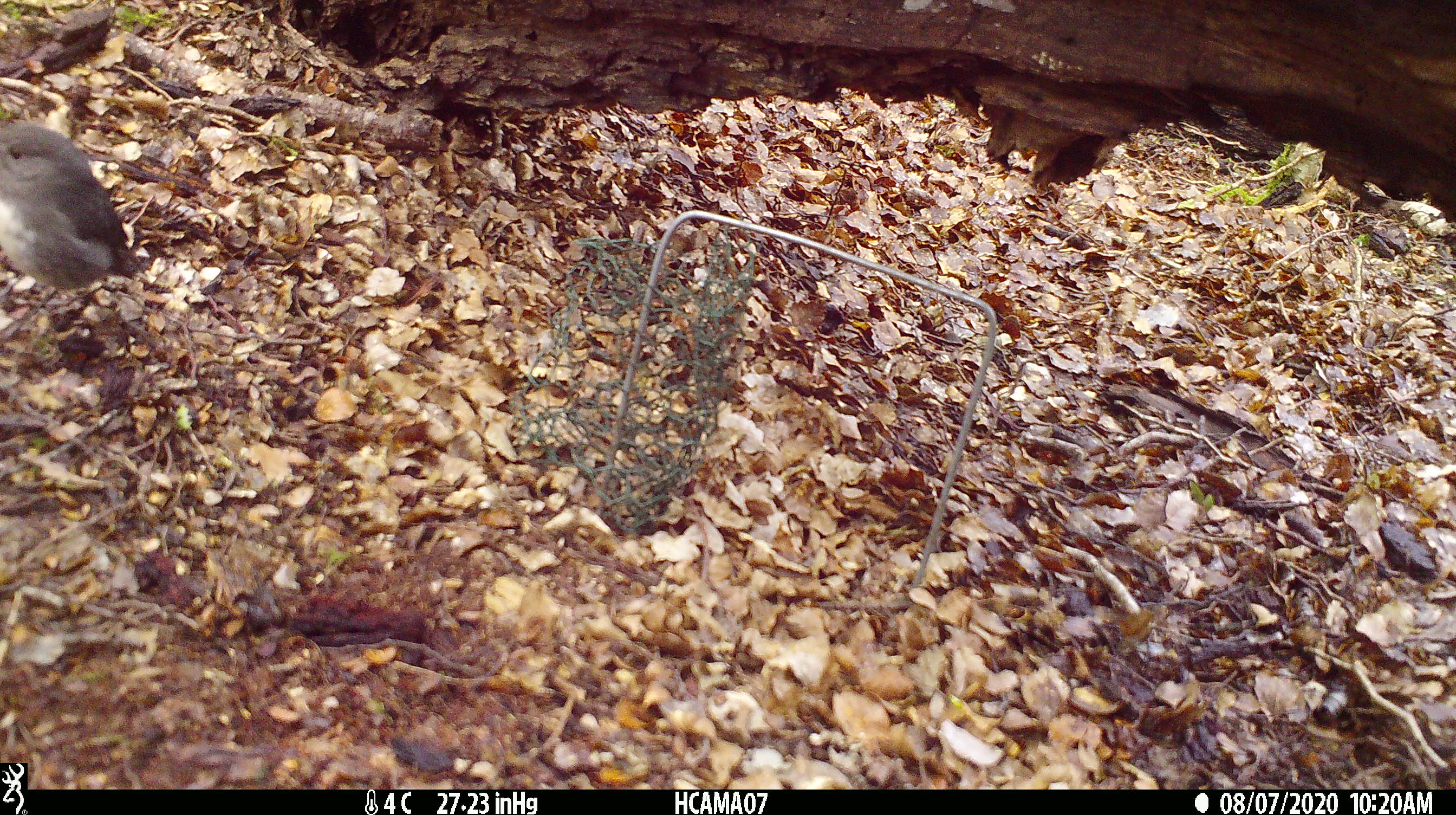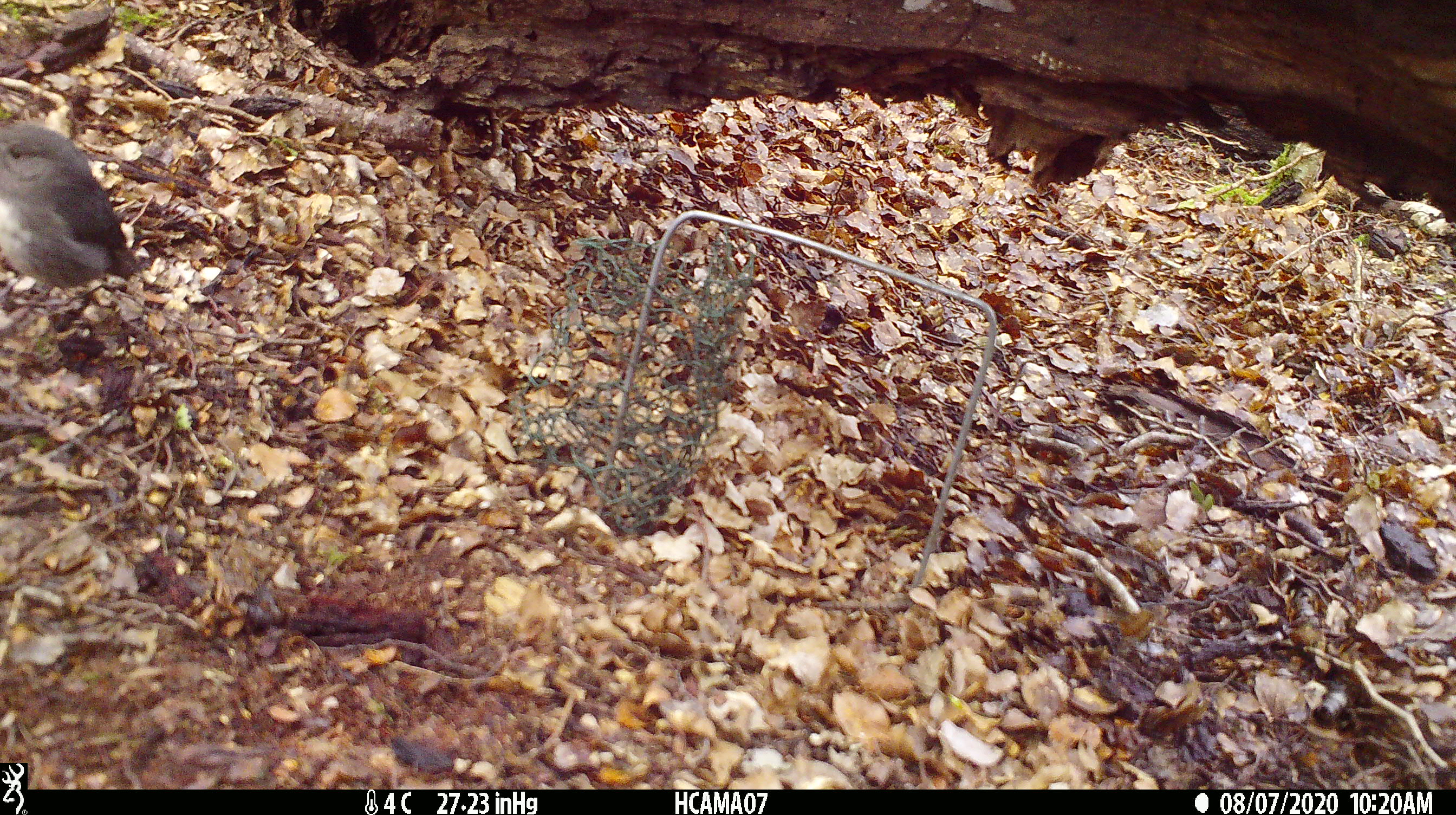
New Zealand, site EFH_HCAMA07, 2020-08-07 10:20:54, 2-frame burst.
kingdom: Animalia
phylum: Chordata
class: Aves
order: Passeriformes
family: Petroicidae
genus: Petroica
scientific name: Petroica australis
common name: new zealand robin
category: robin